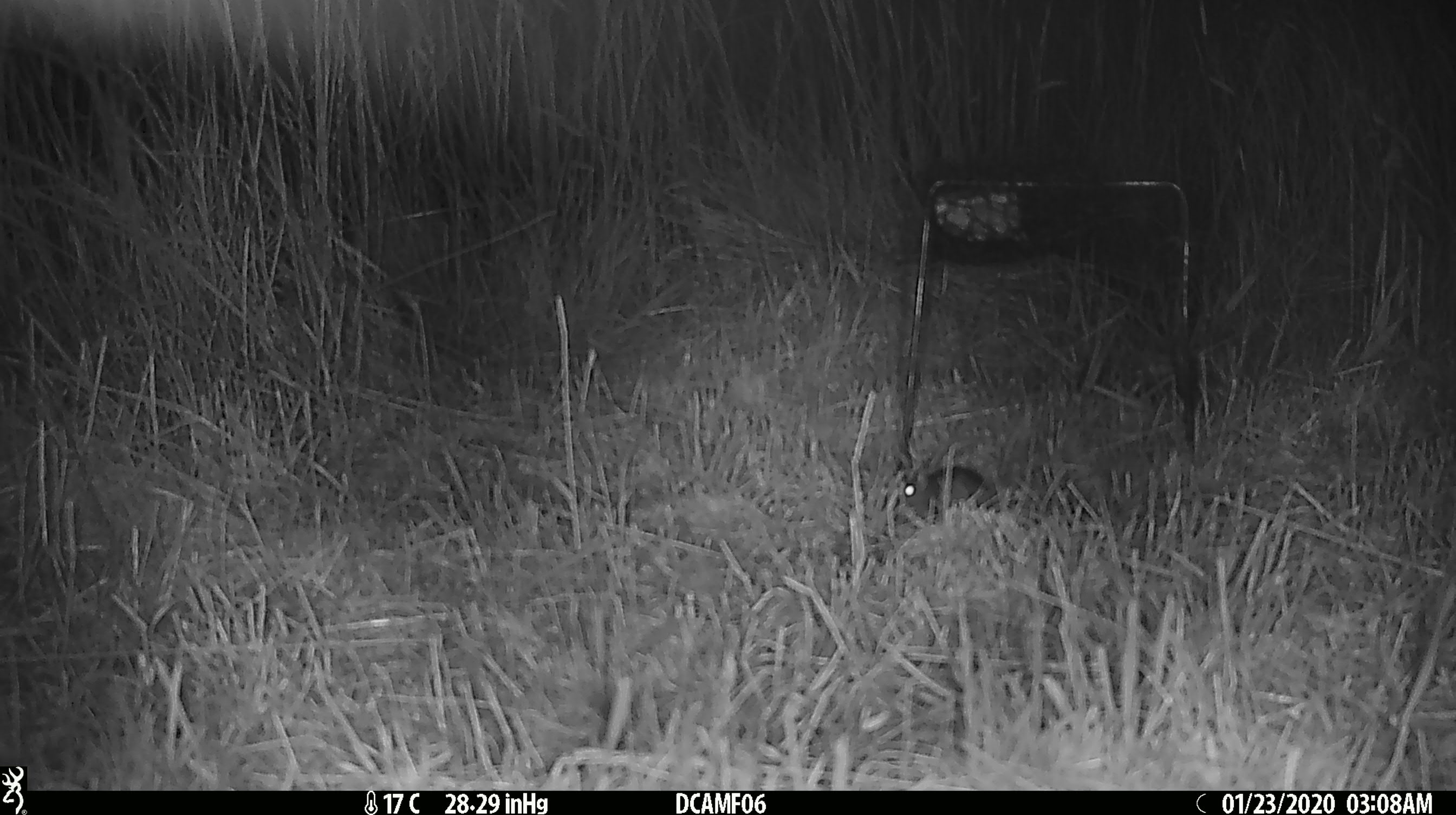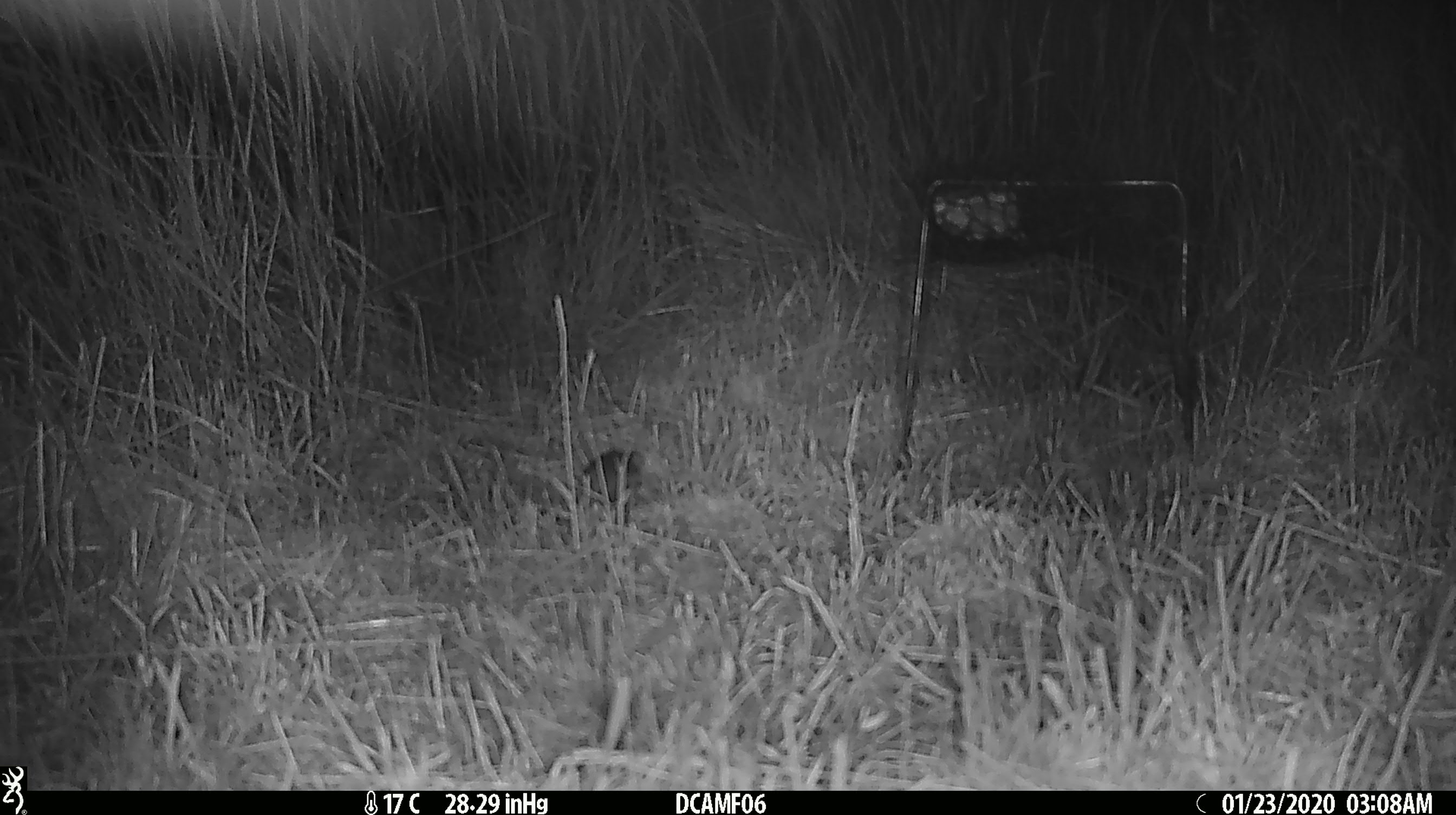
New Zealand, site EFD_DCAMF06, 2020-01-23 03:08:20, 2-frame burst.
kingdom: Animalia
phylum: Chordata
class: Mammalia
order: Rodentia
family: Muridae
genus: Mus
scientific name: Mus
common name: mouse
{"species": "mouse (Mus)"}